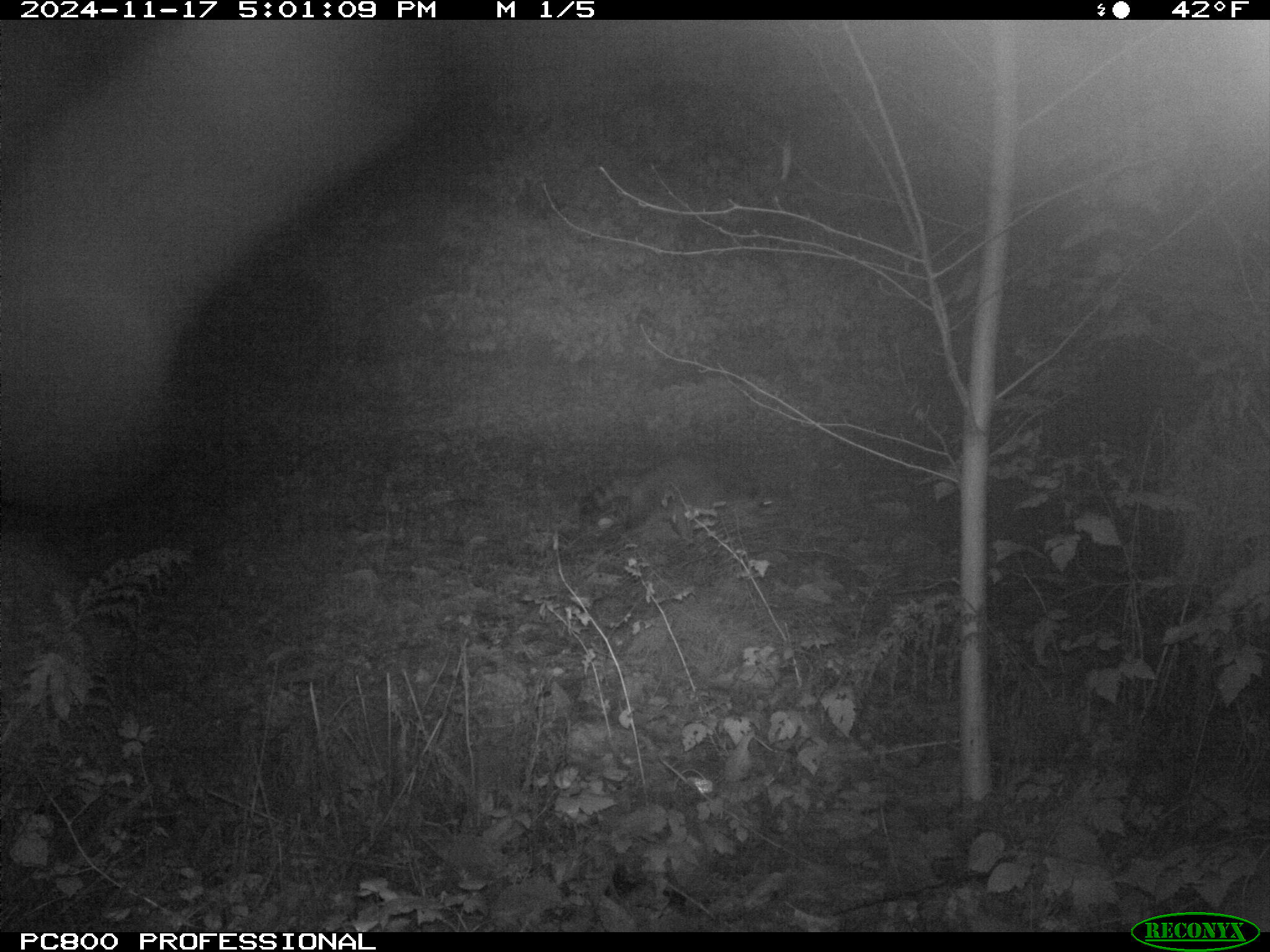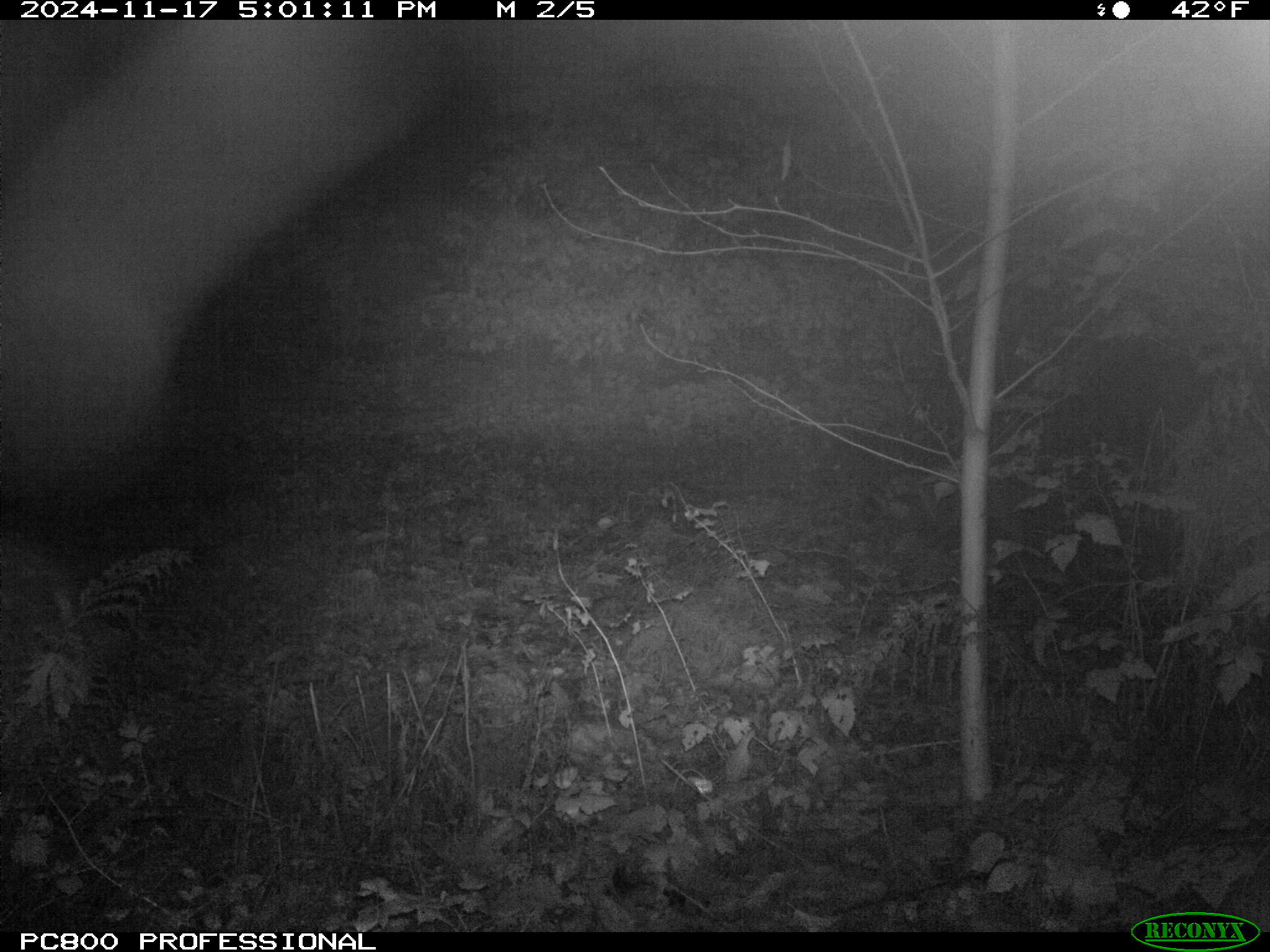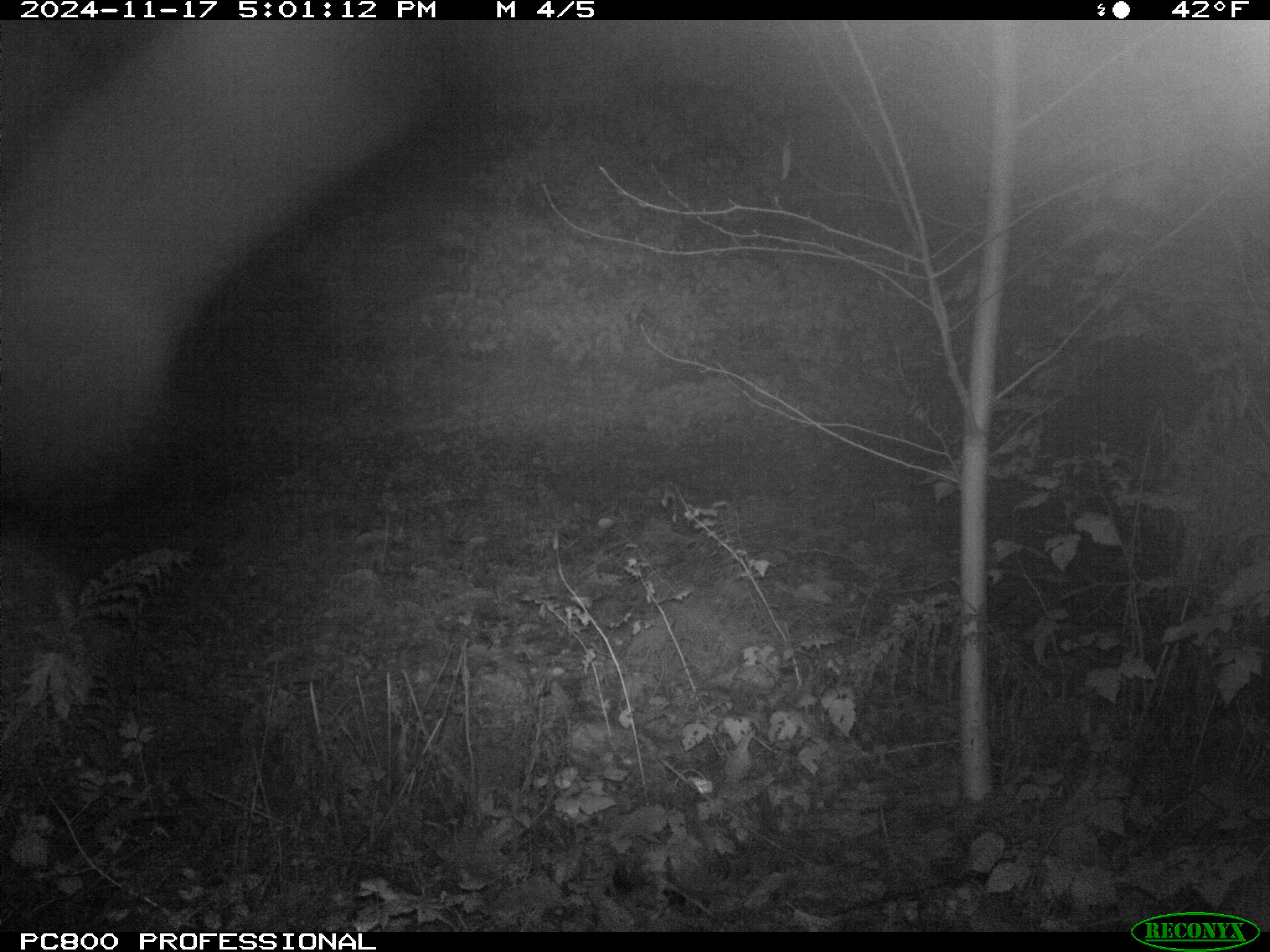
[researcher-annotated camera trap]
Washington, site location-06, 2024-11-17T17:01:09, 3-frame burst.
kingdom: Animalia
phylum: Chordata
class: Mammalia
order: Carnivora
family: Procyonidae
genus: Procyon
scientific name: Procyon lotor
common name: common raccoon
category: raccoon